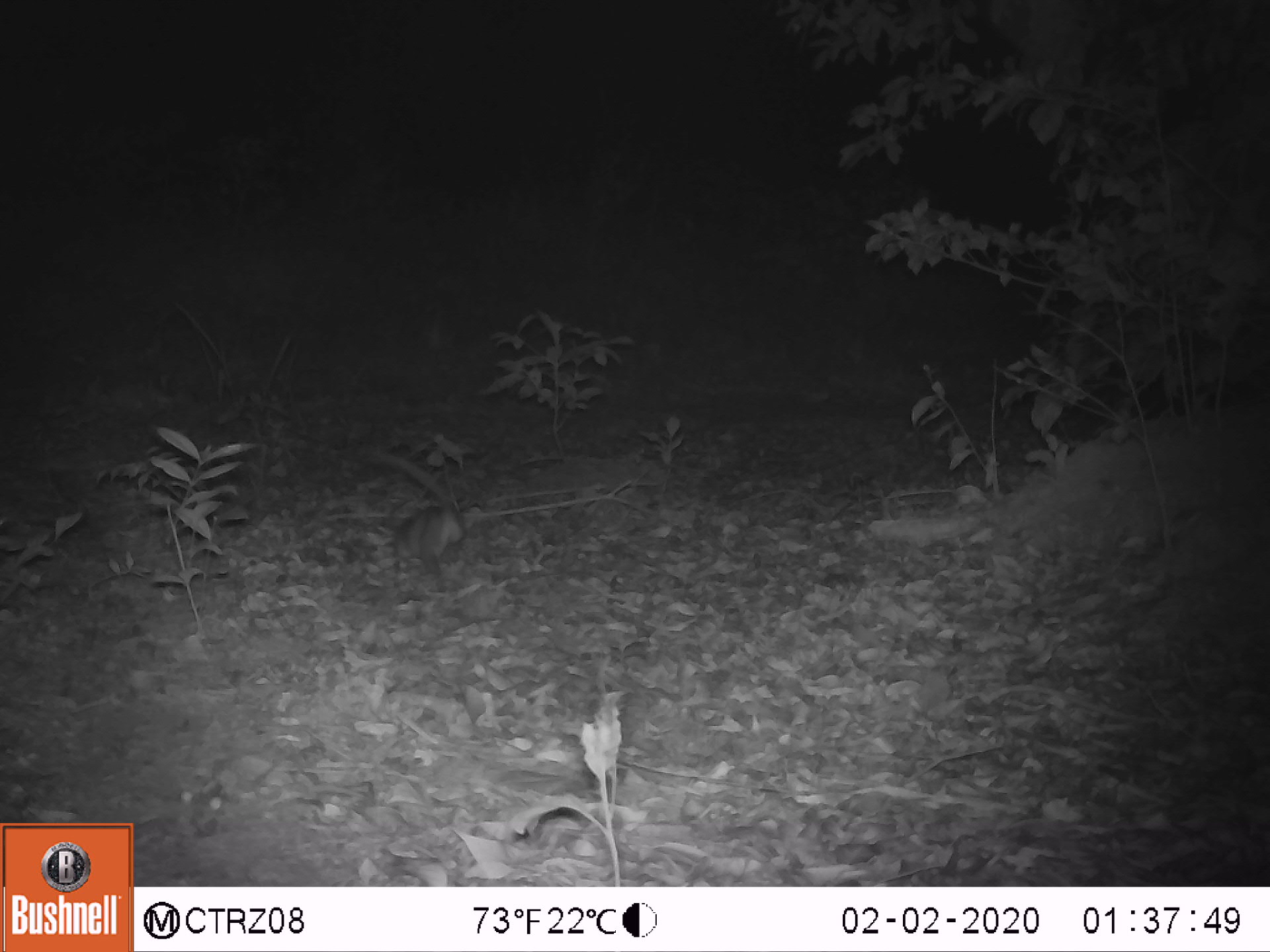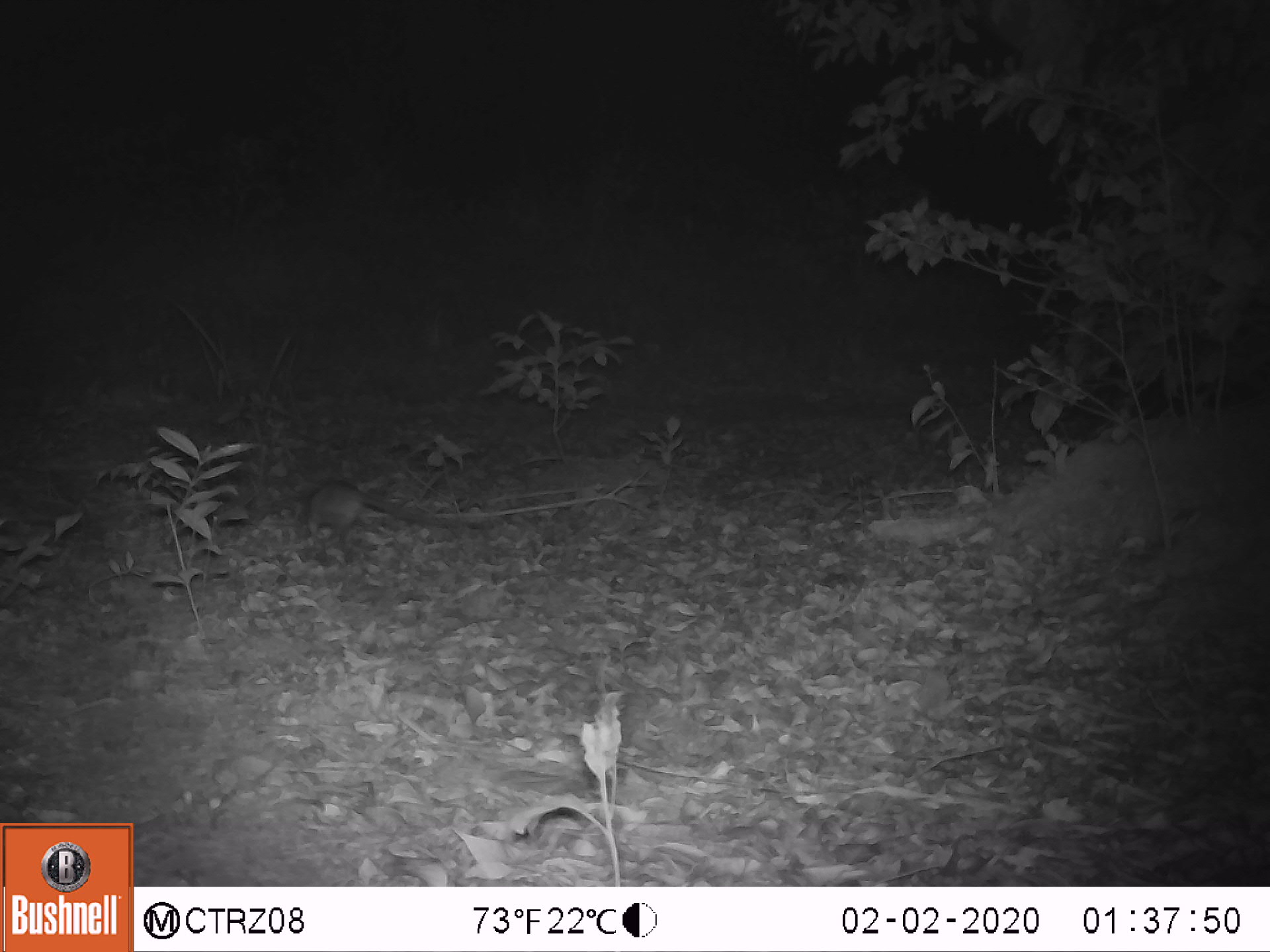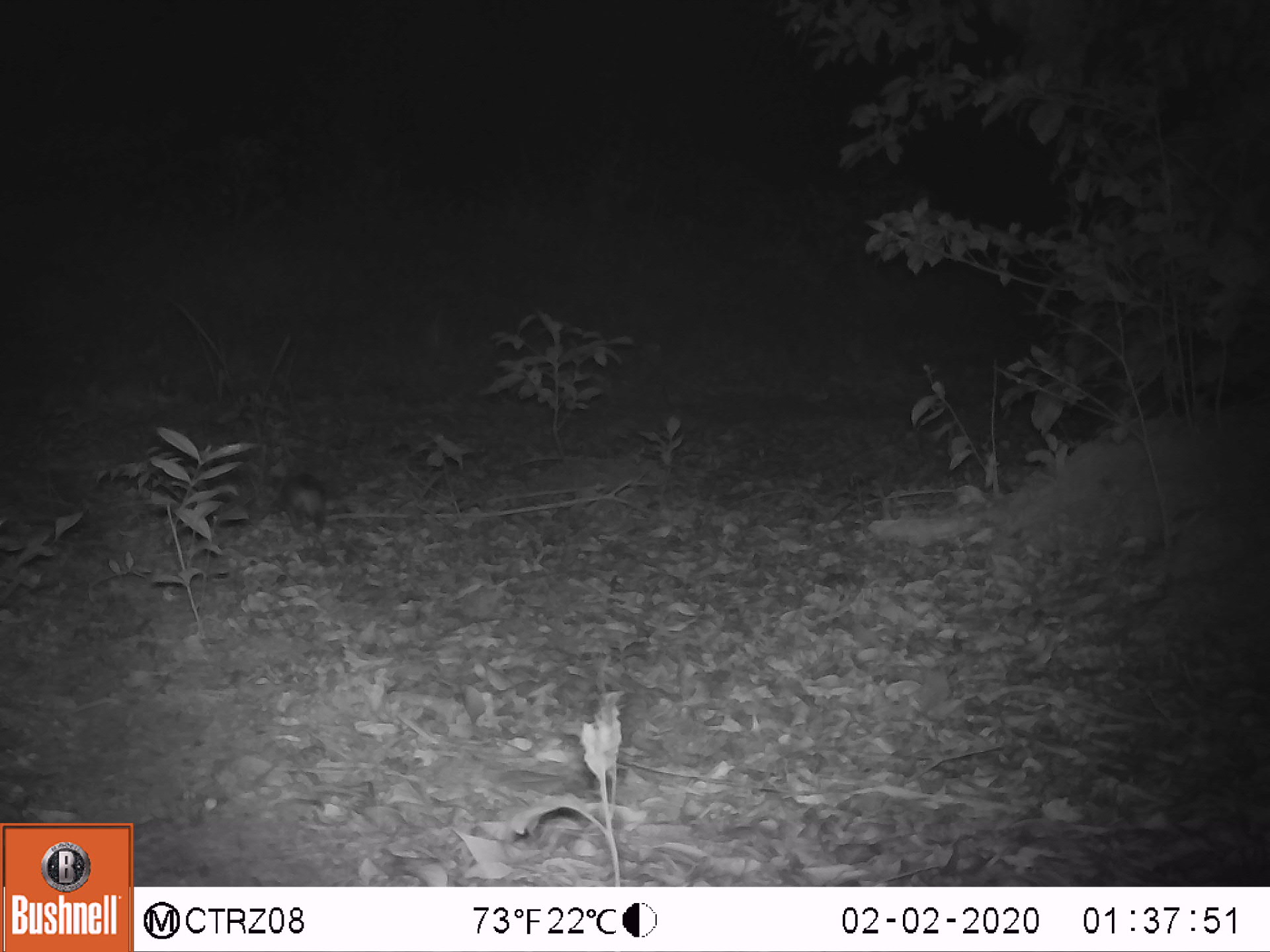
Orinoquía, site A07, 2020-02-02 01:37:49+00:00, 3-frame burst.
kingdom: Animalia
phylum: Chordata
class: Mammalia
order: Rodentia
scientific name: Rodentia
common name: rodent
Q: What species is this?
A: Rodent (Rodentia).